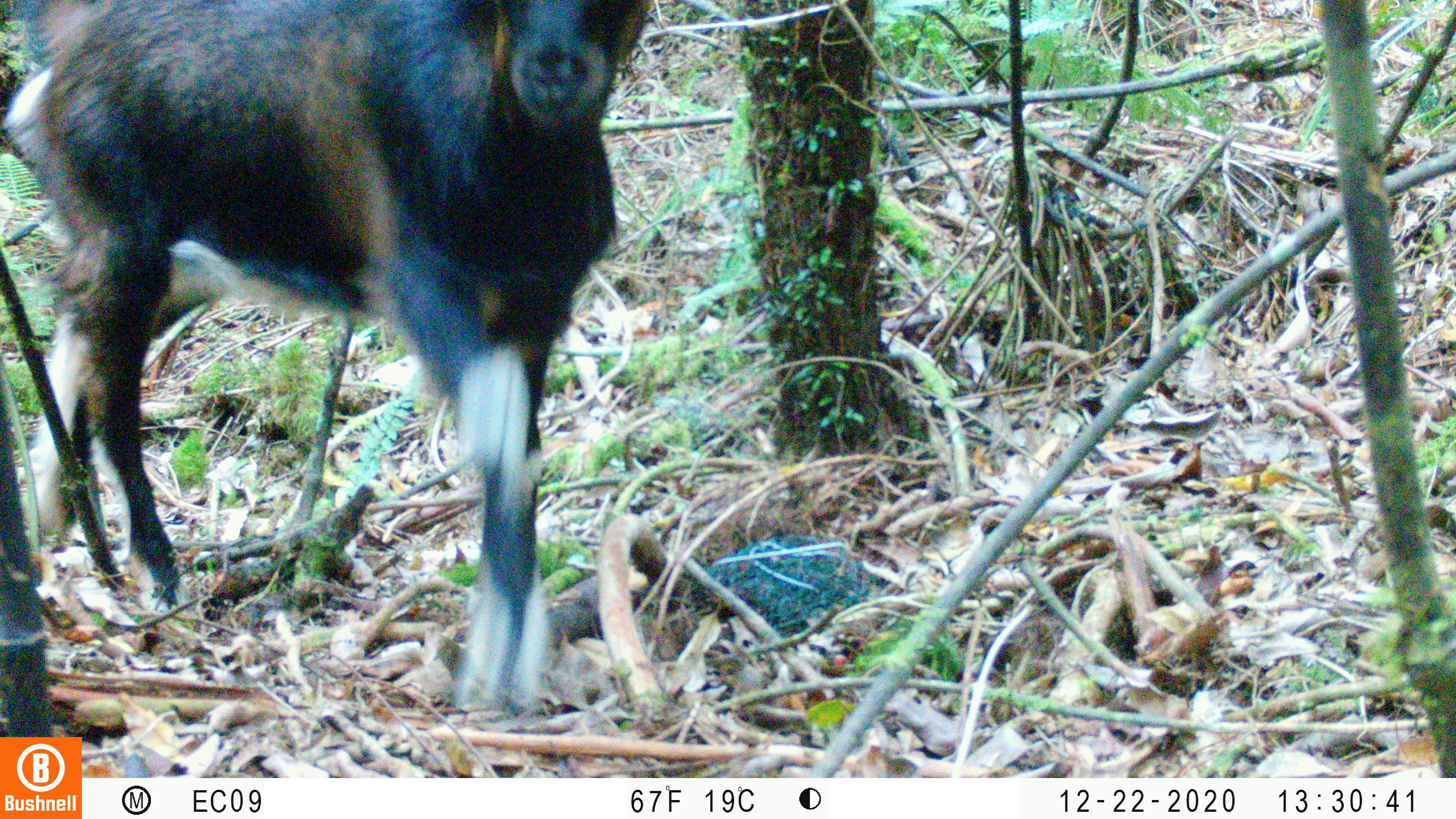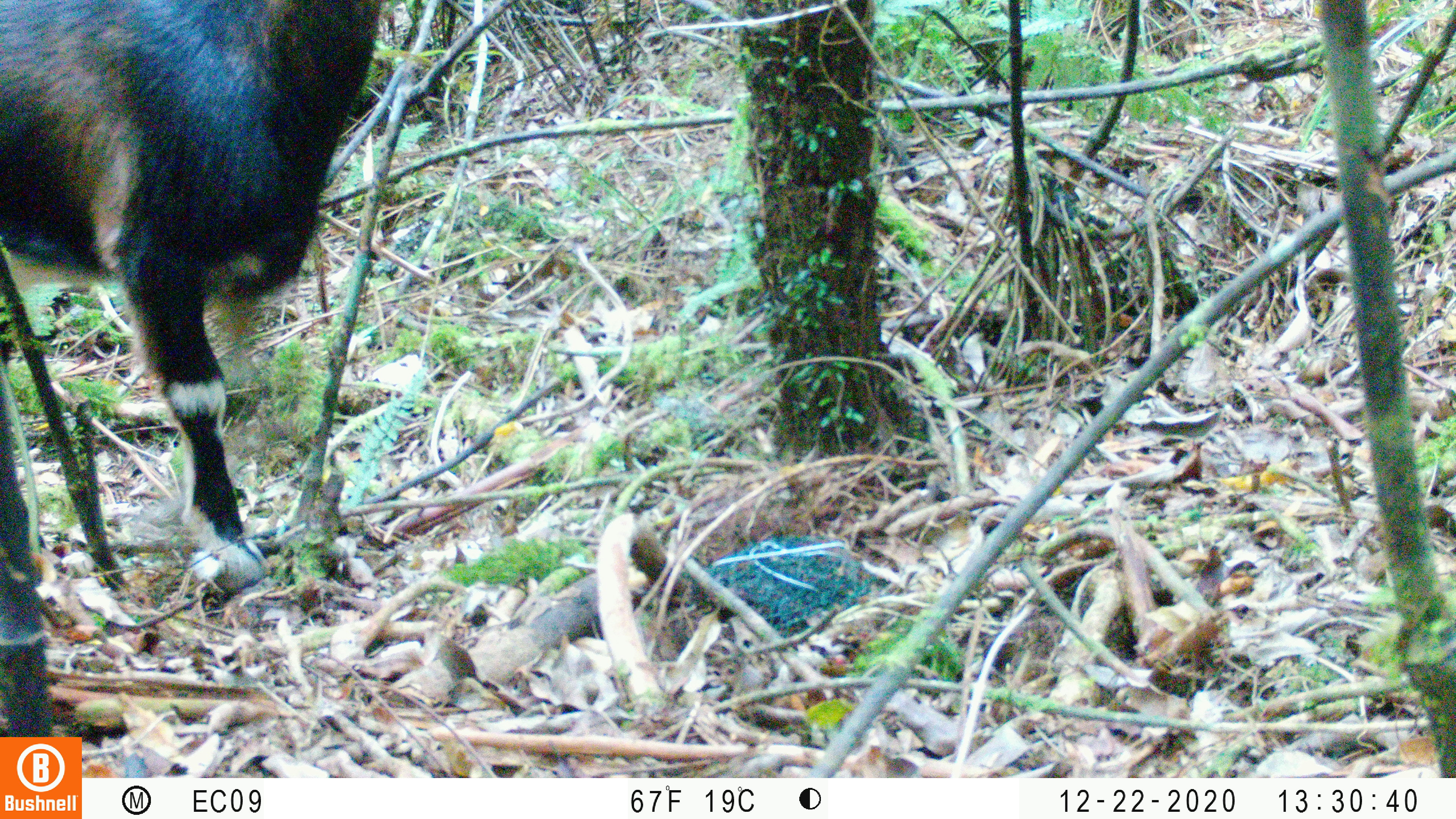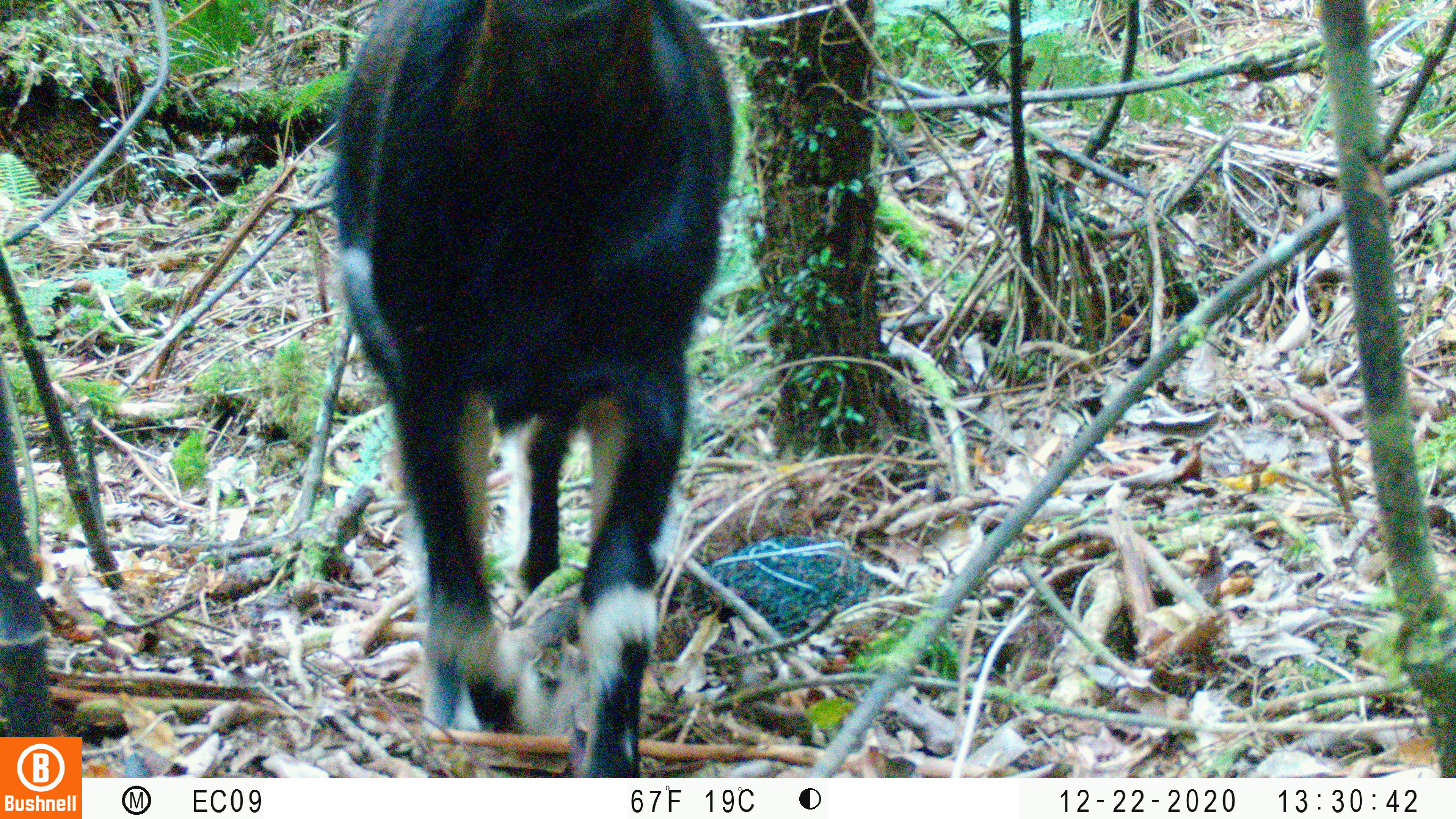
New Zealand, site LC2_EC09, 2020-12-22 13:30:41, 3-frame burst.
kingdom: Animalia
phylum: Chordata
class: Mammalia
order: Artiodactyla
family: Bovidae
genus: Capra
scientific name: Capra hircus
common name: goat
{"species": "goat (Capra hircus)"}